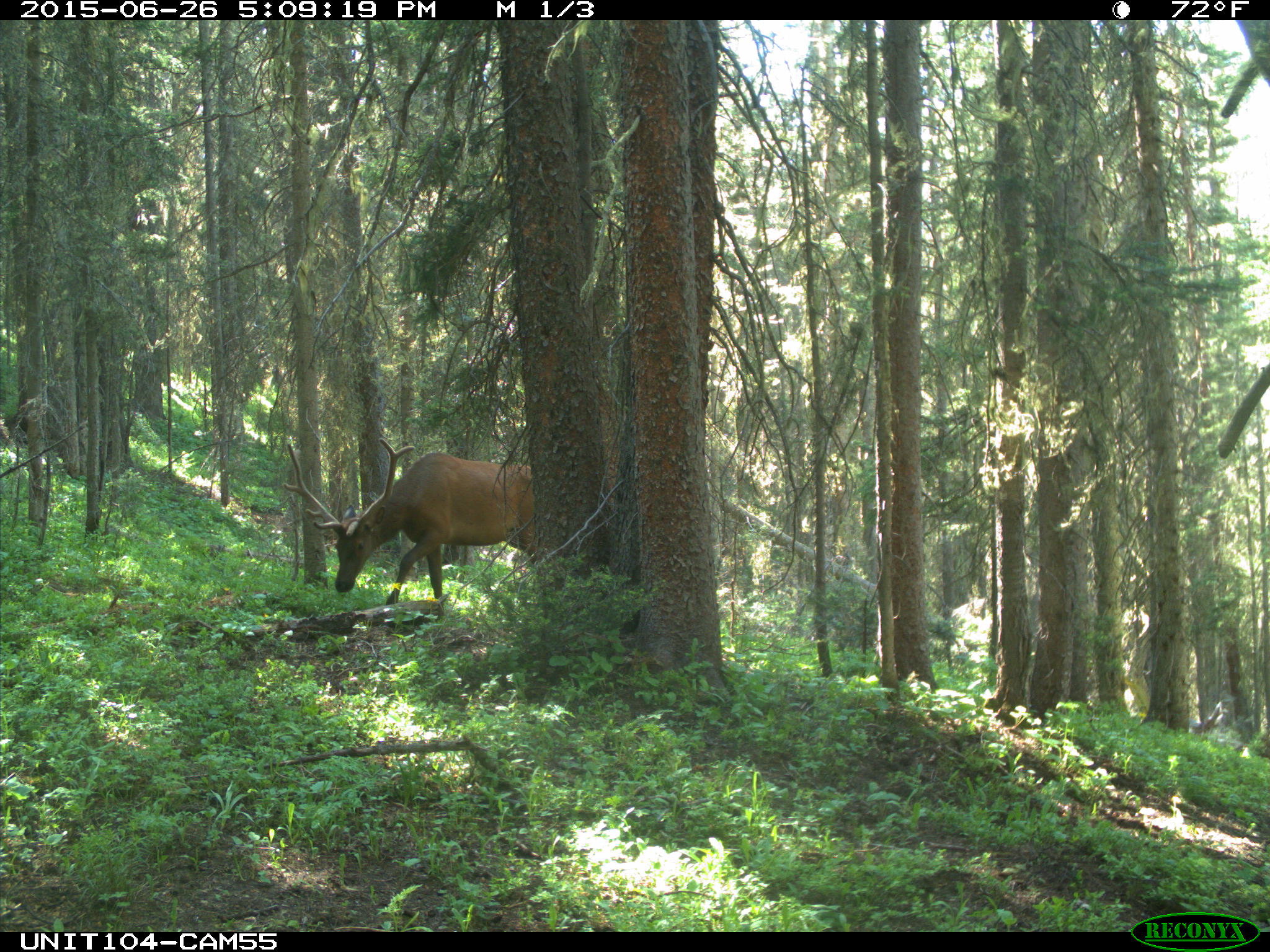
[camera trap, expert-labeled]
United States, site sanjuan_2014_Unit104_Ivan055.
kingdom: Animalia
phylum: Chordata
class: Mammalia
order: Artiodactyla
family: Cervidae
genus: Cervus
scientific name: Cervus elaphus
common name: red deer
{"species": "Cervus elaphus (red deer)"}